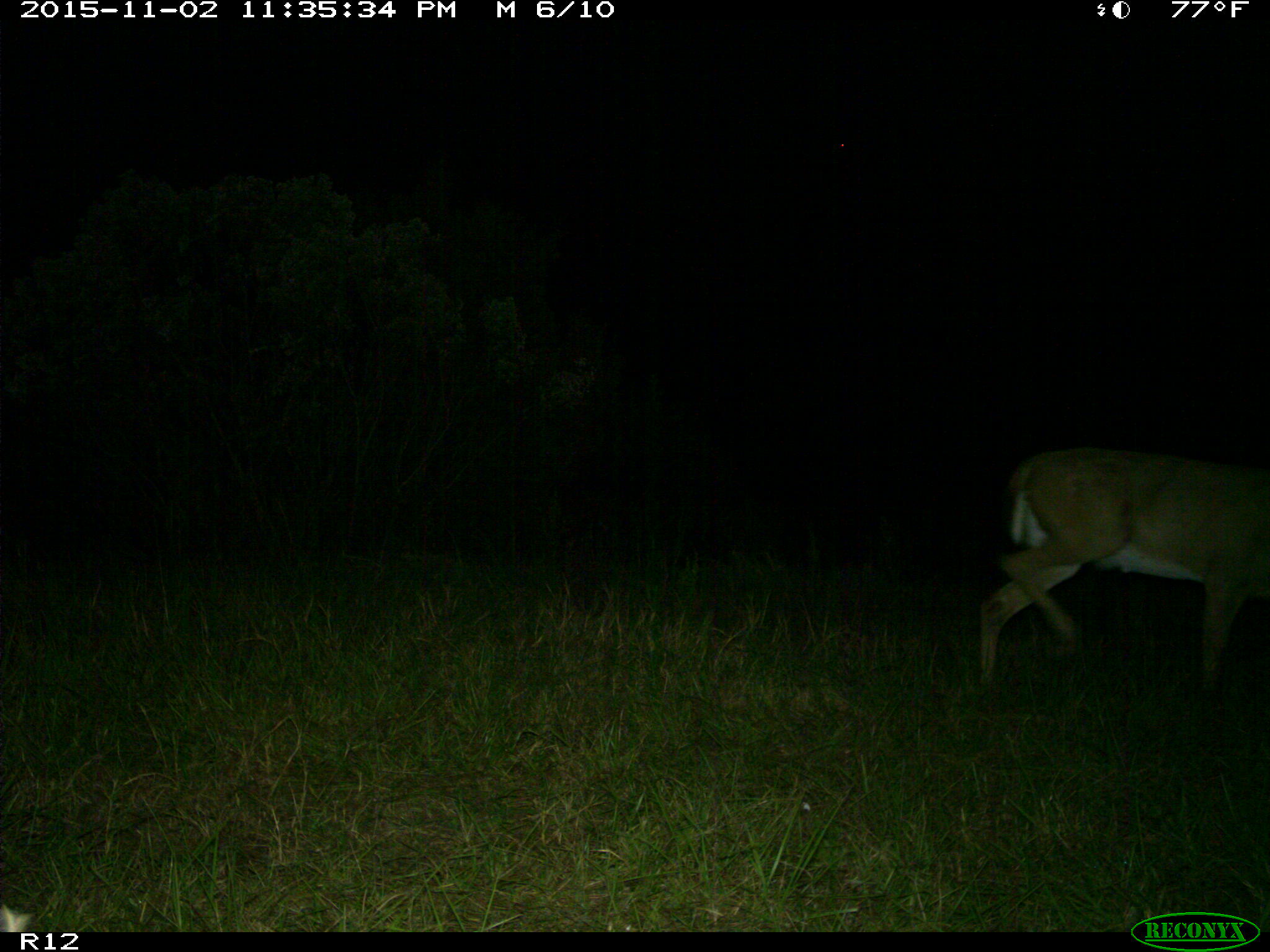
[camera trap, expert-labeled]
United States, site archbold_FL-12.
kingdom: Animalia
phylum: Chordata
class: Mammalia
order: Artiodactyla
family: Cervidae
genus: Odocoileus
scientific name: Odocoileus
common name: deer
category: unidentified deer